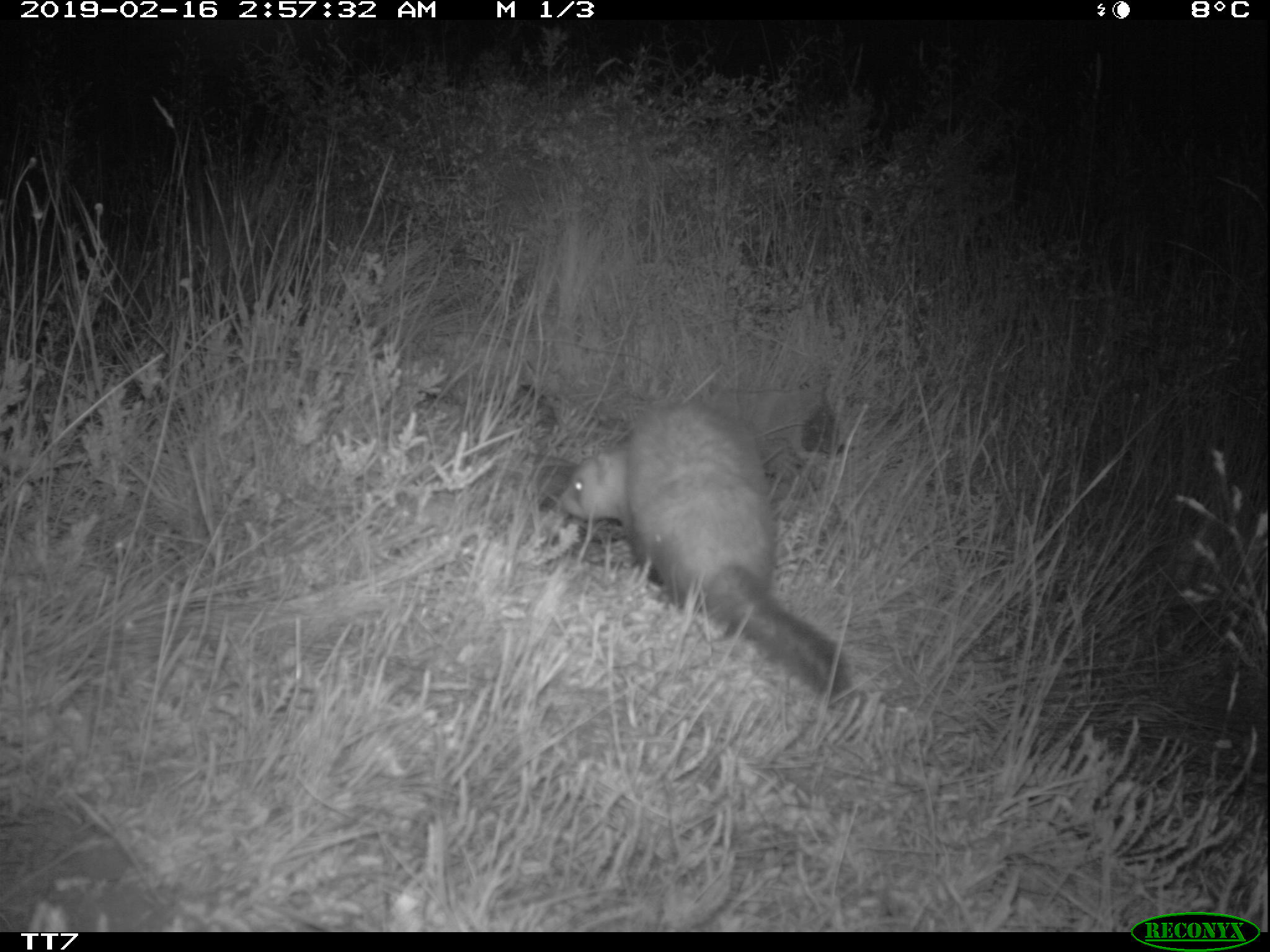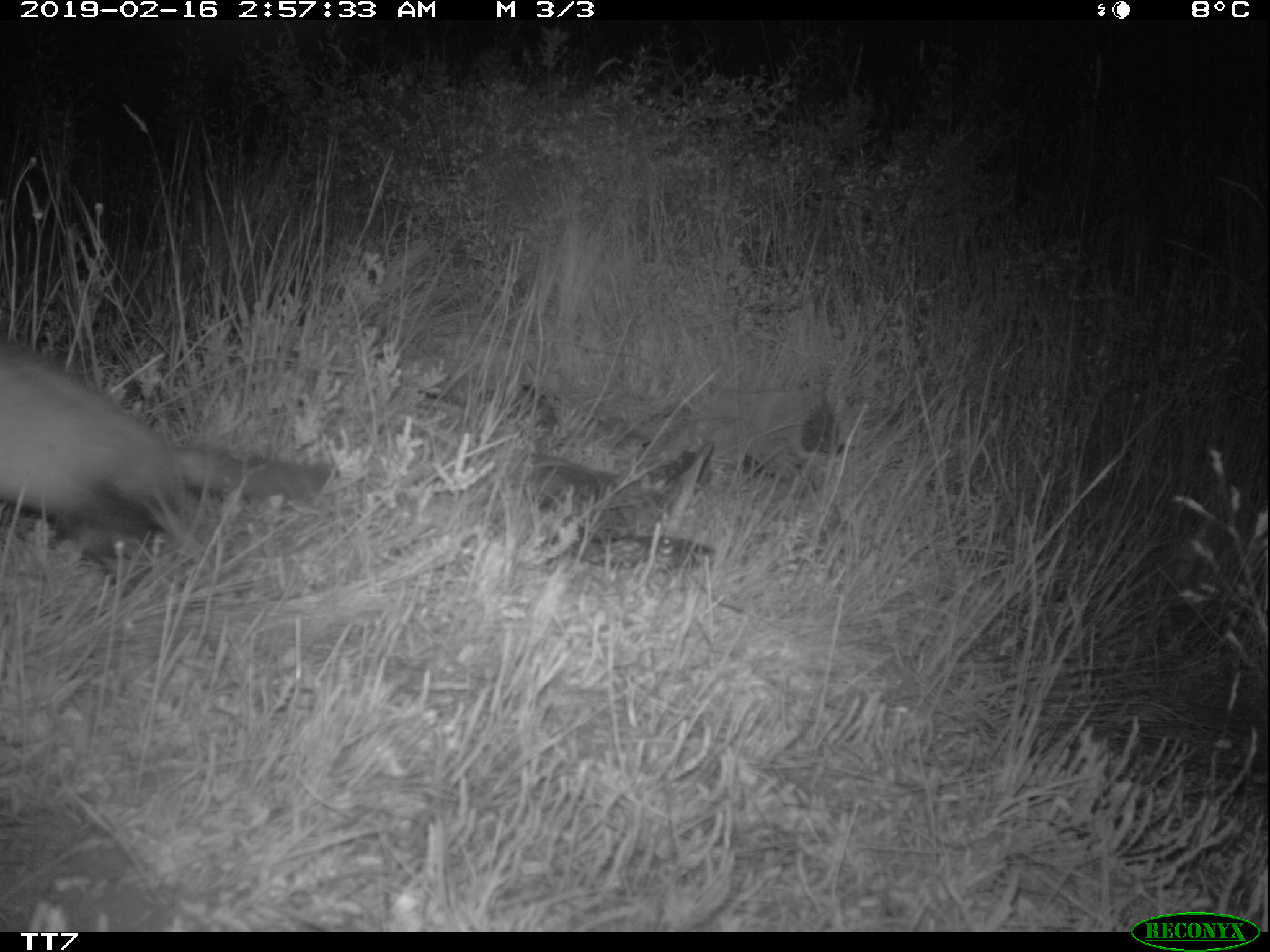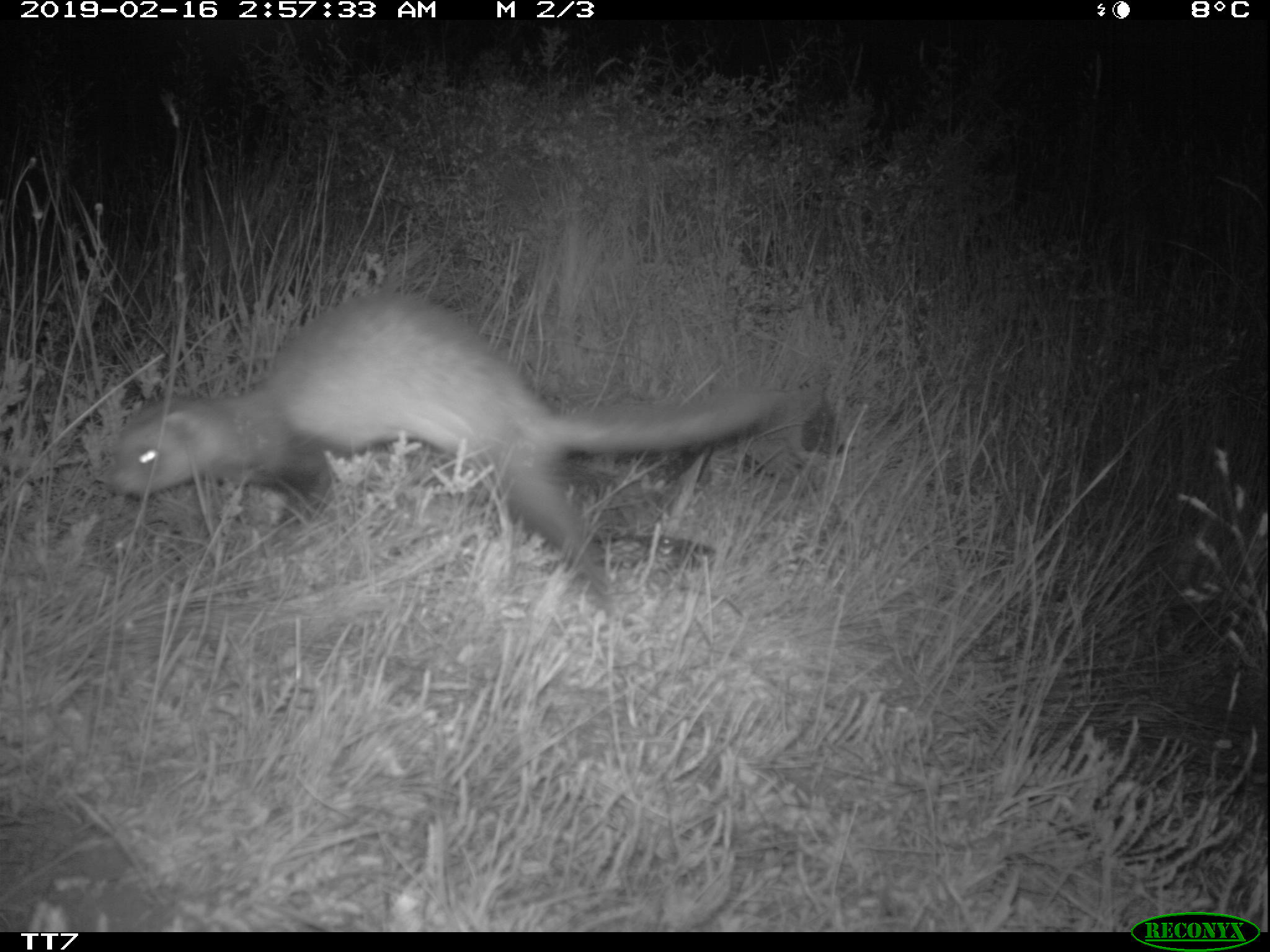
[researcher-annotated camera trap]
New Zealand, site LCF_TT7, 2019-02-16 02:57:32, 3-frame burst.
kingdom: Animalia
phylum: Chordata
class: Mammalia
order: Carnivora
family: Mustelidae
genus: Mustela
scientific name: Mustela furo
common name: ferret